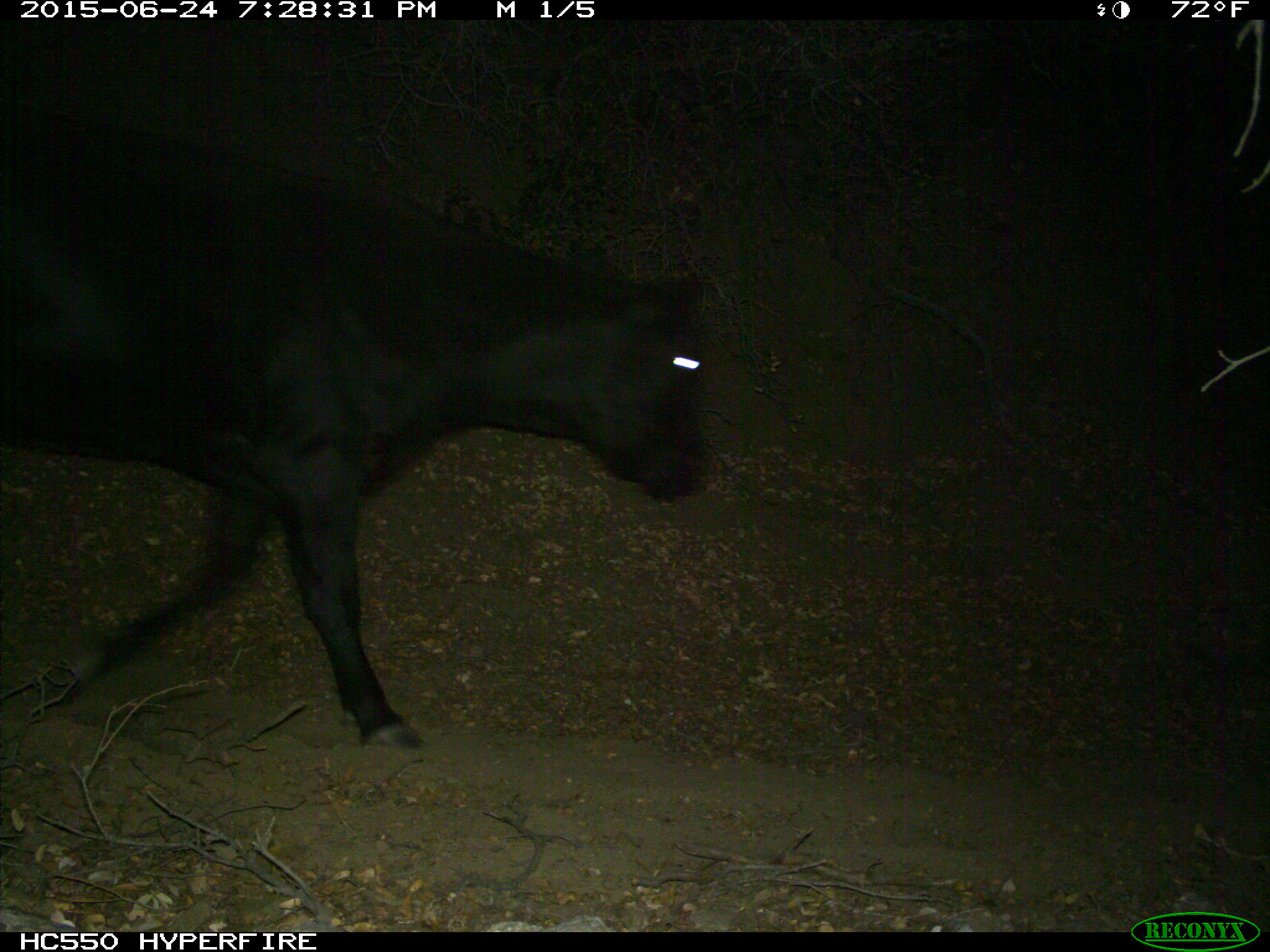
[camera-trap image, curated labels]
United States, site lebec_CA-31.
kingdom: Animalia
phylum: Chordata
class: Mammalia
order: Artiodactyla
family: Bovidae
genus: Bos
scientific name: Bos taurus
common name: domestic cow